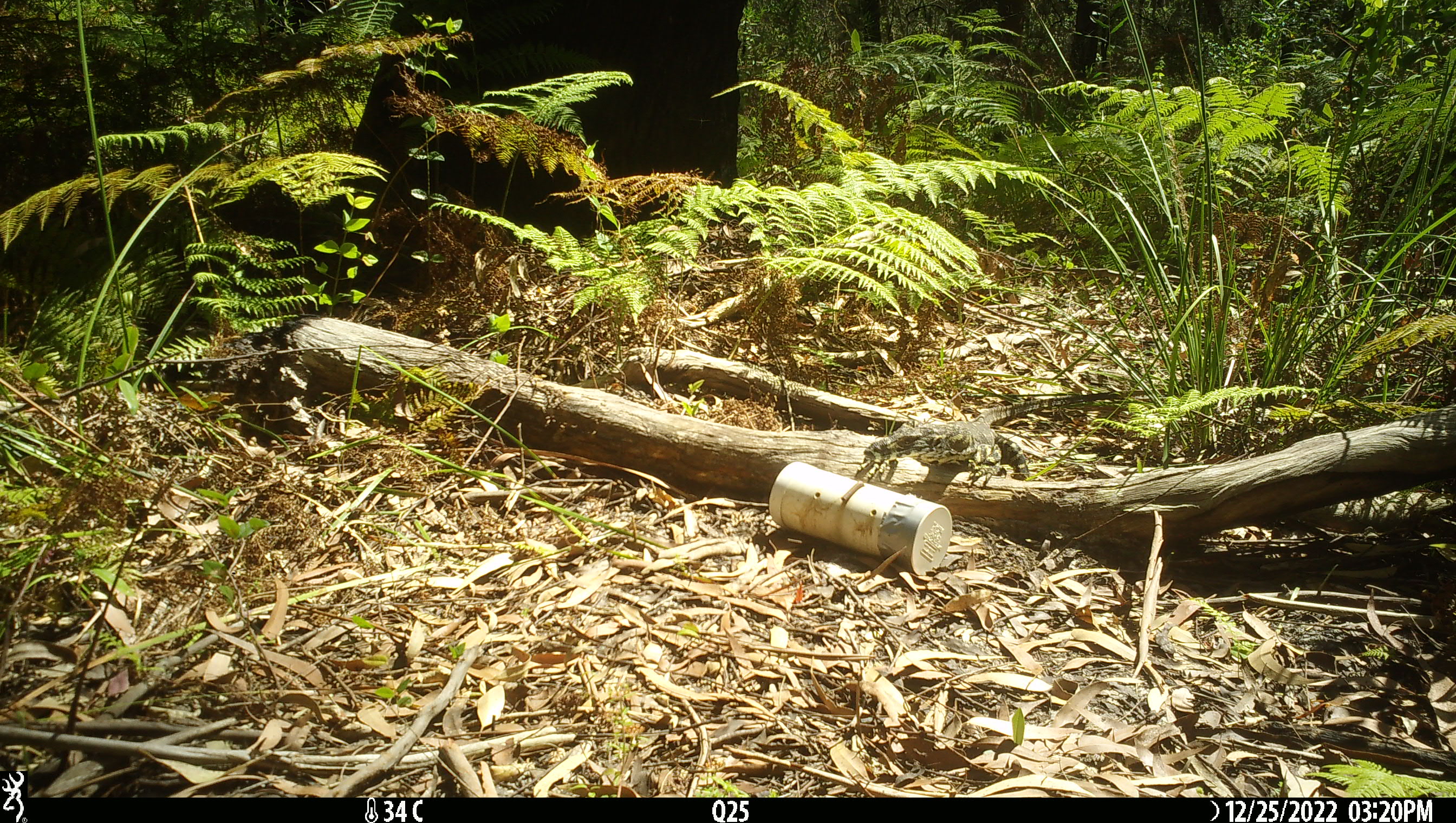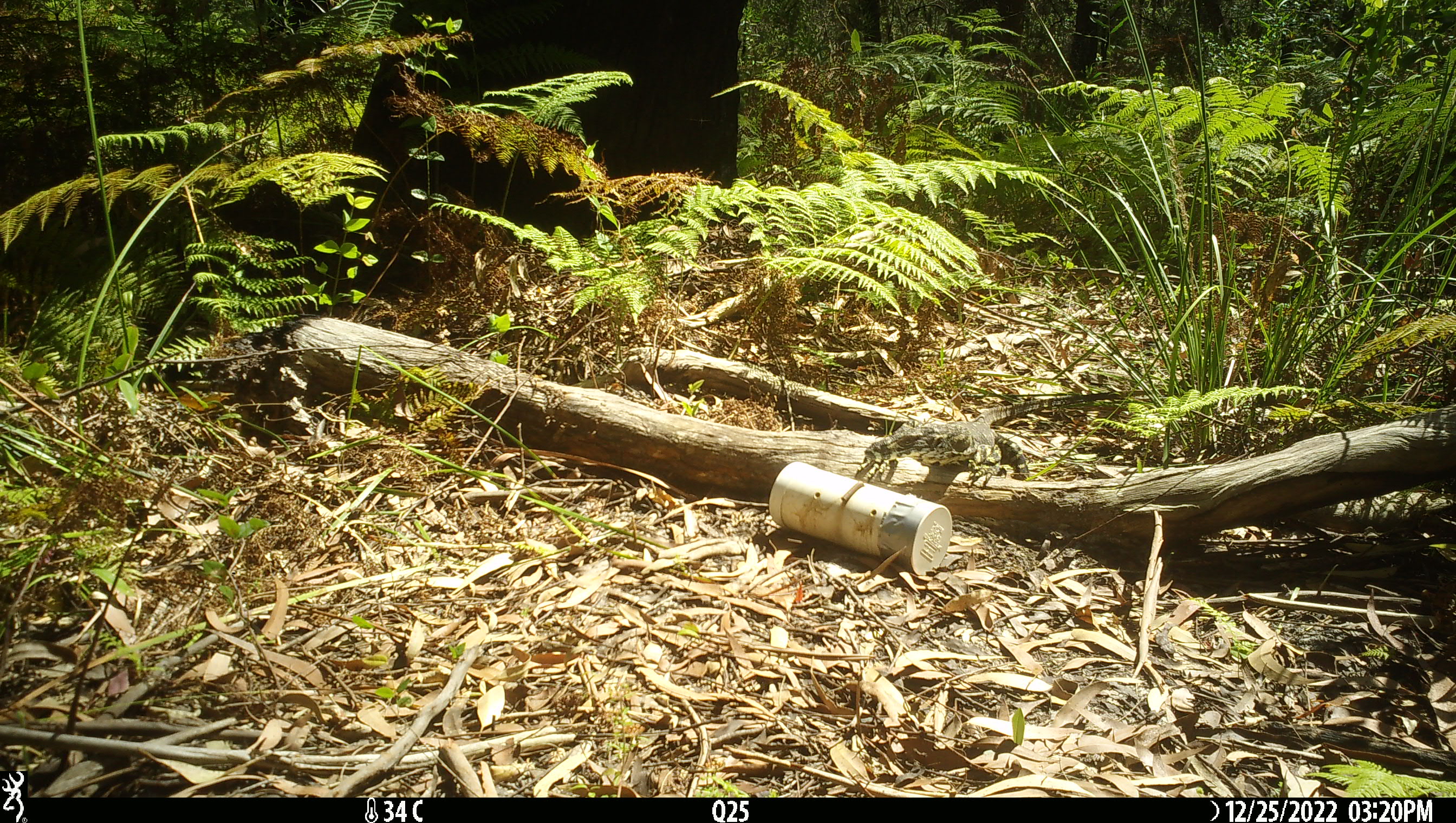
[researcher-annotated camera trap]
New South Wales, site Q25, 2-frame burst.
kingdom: Animalia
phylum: Chordata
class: Reptilia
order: Squamata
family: Varanidae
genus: Varanus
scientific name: Varanus varius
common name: lace monitor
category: goanna